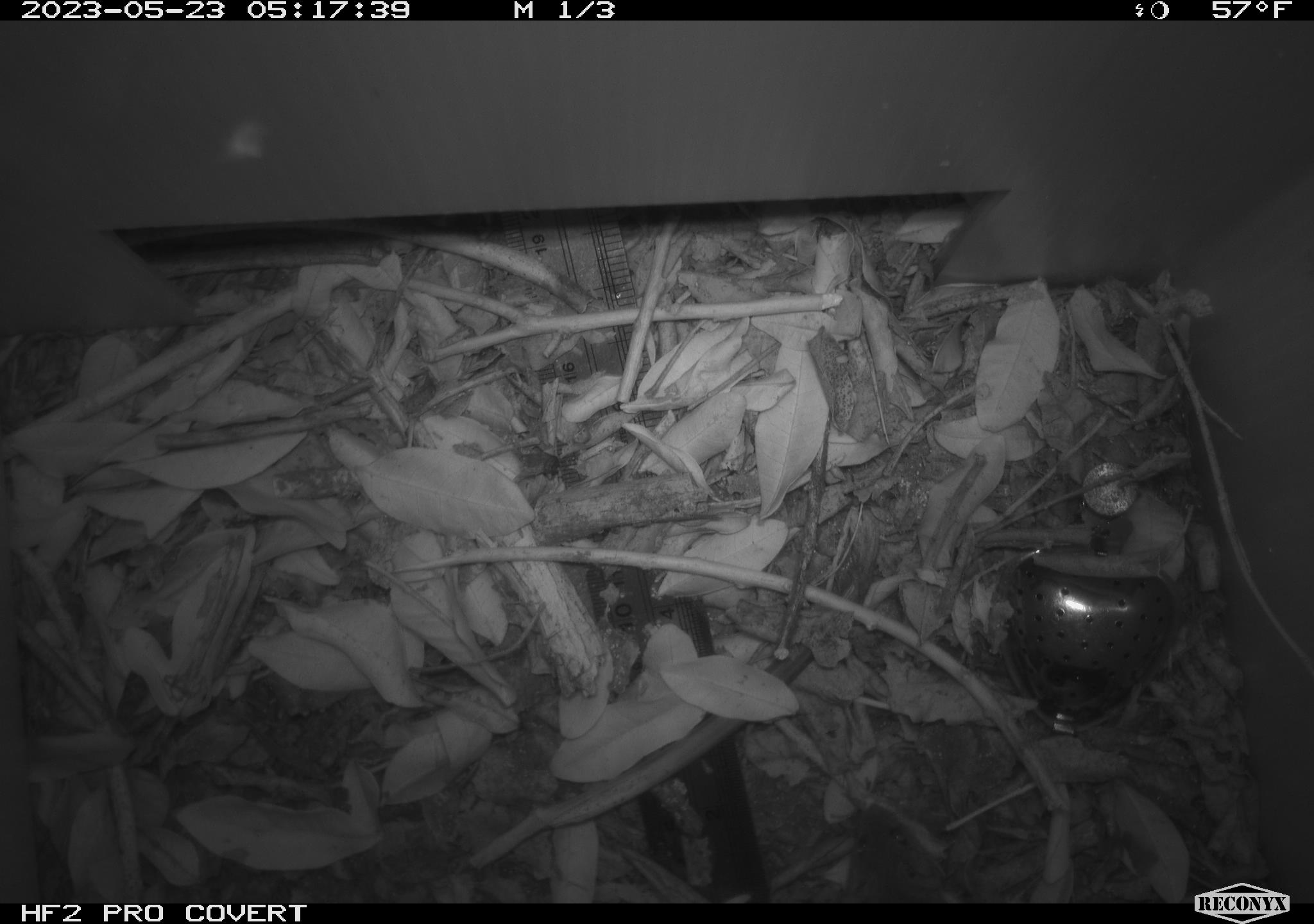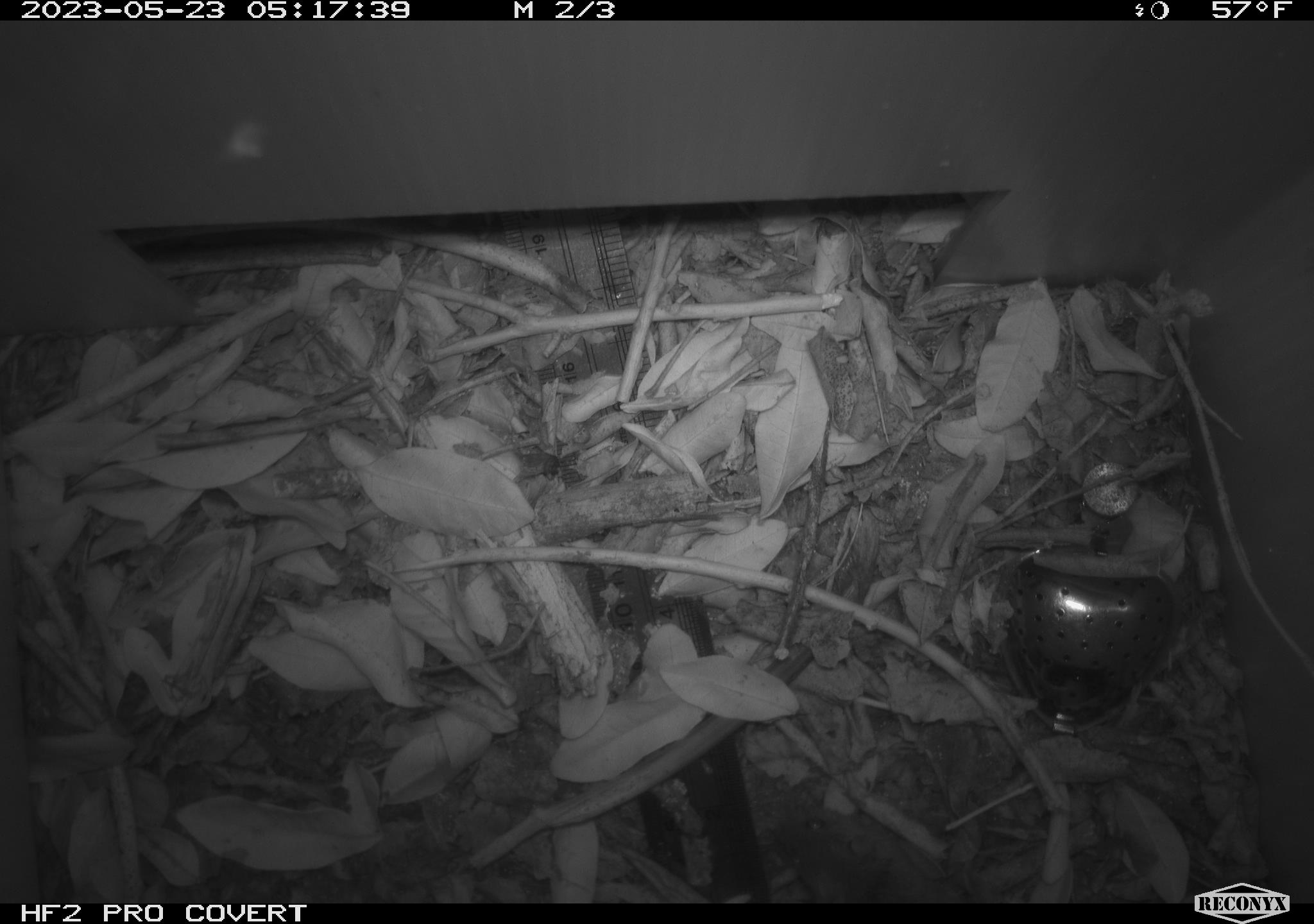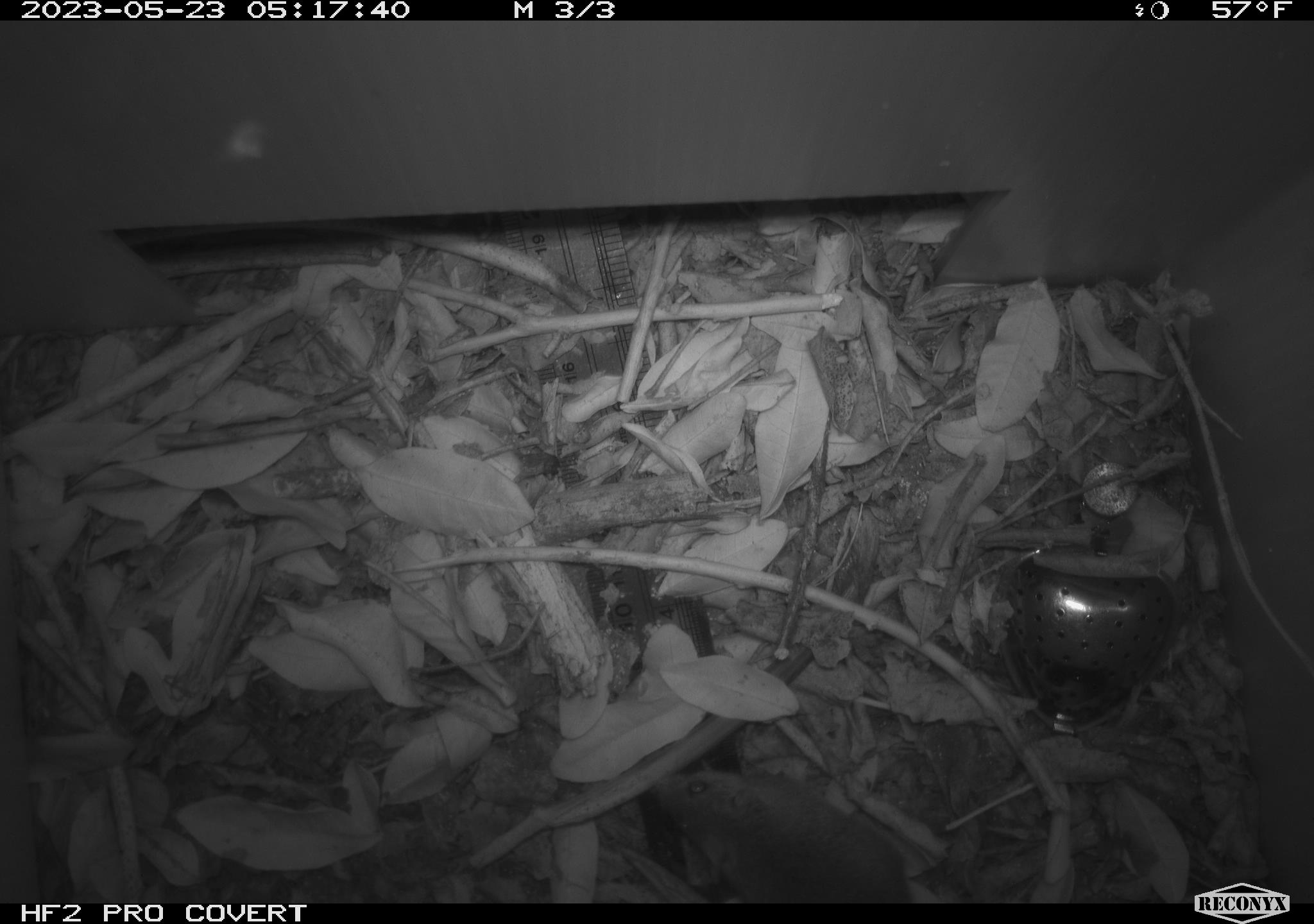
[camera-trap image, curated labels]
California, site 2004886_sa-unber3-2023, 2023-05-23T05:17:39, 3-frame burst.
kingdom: Animalia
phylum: Chordata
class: Mammalia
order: Rodentia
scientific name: Rodentia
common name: mouse species